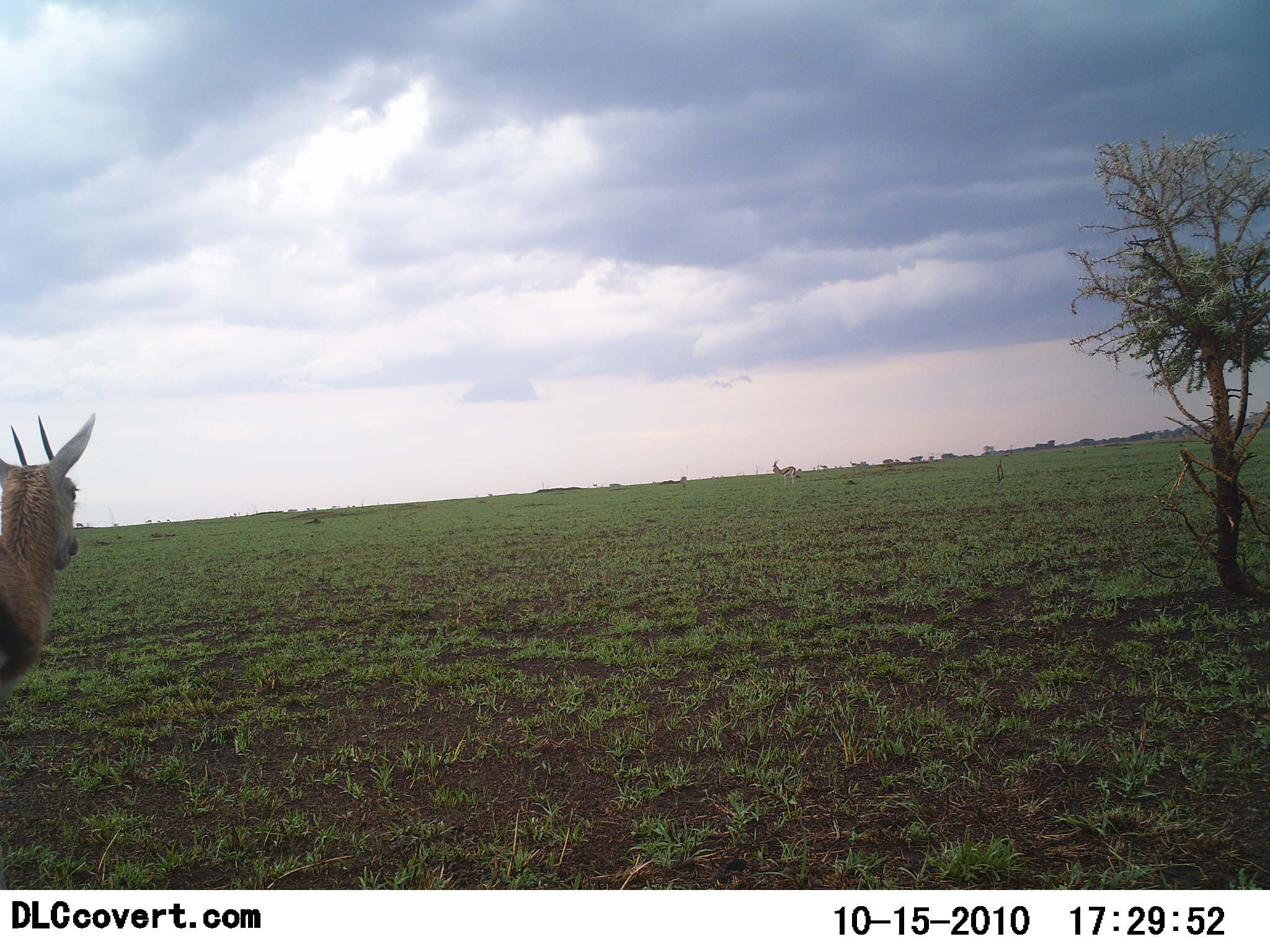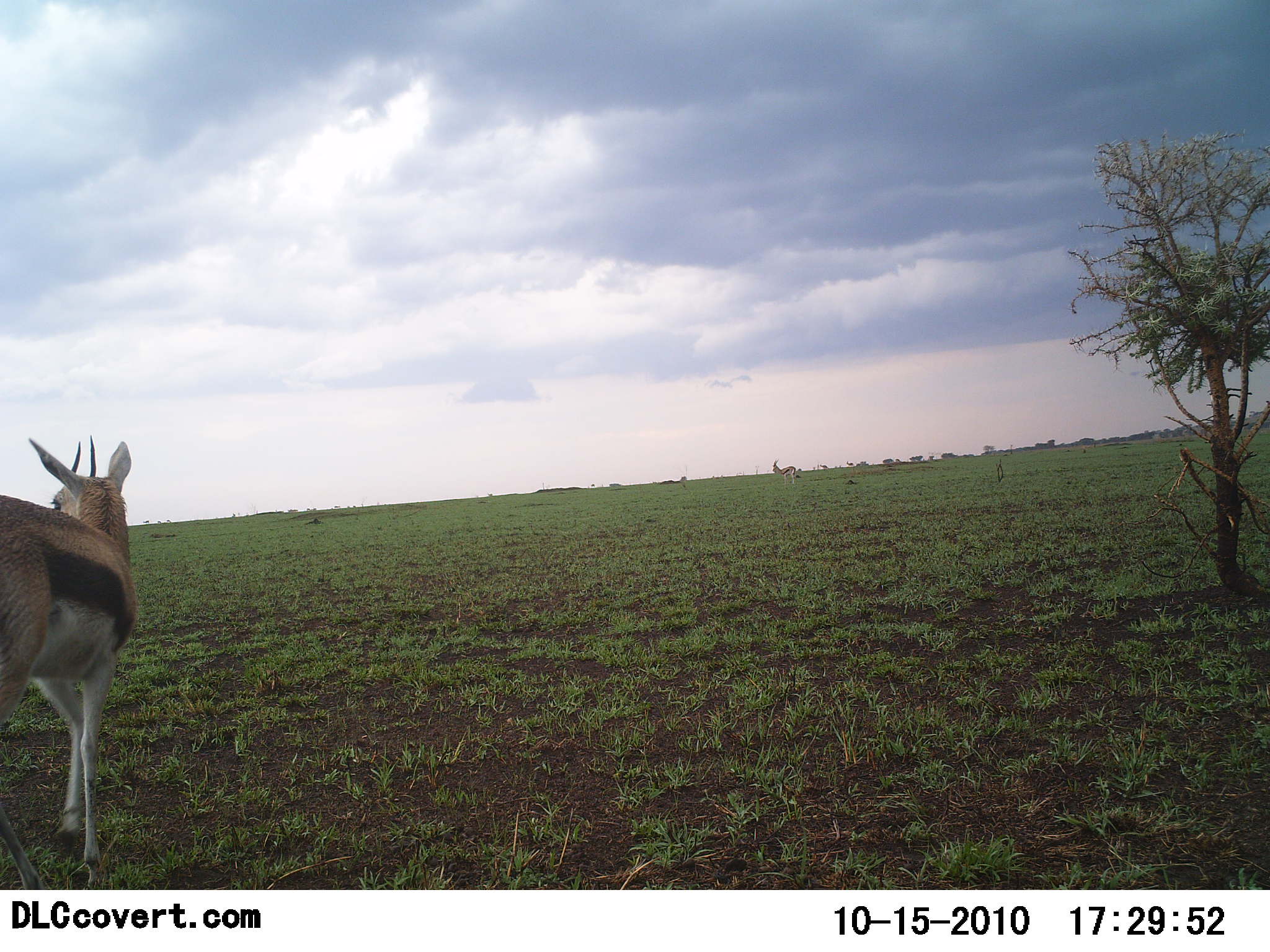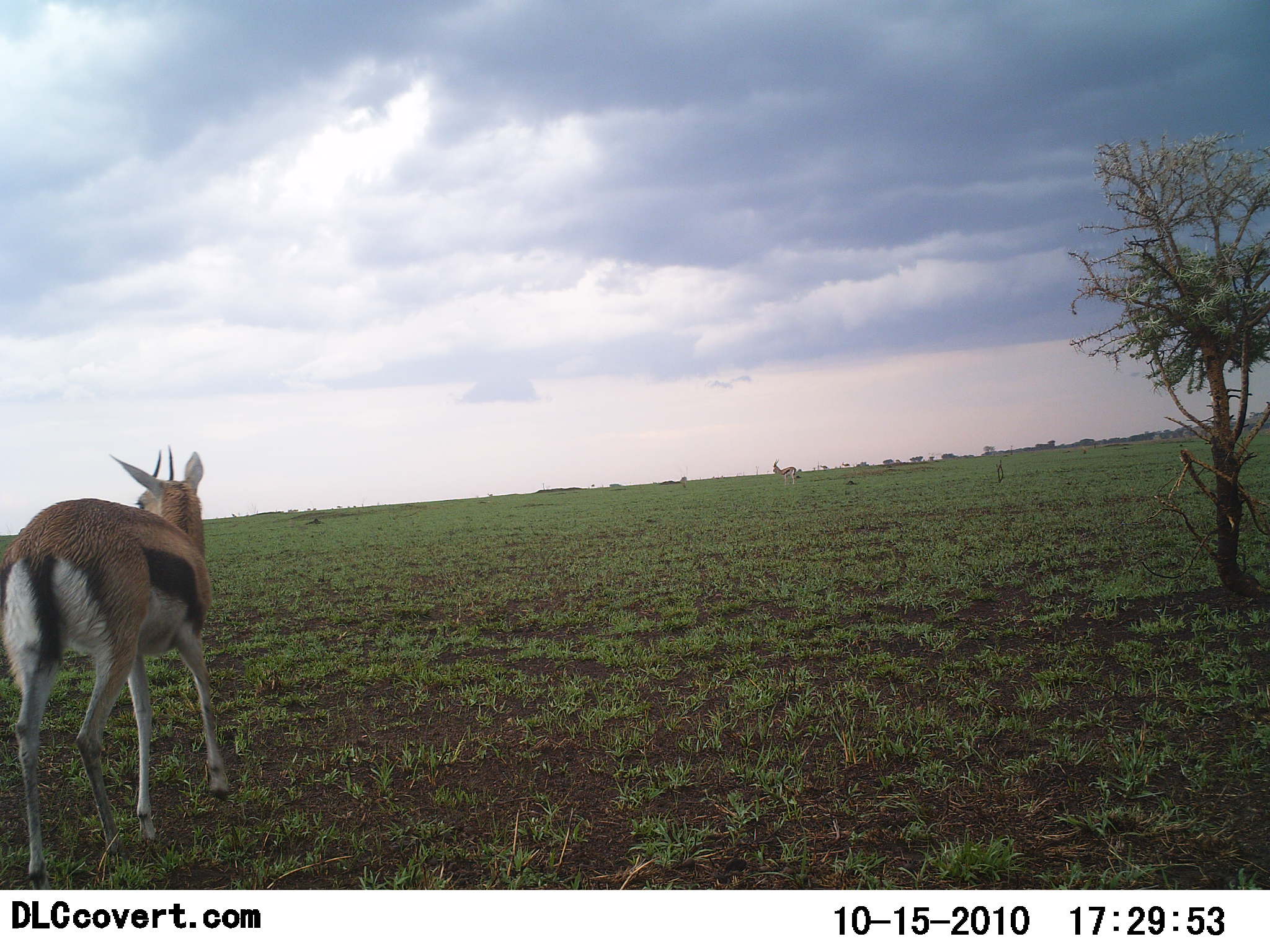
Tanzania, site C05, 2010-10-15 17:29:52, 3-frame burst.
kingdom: Animalia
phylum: Chordata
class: Mammalia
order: Artiodactyla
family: Bovidae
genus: Eudorcas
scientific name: Eudorcas thomsonii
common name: thomson's gazelle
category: gazellethomsons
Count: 1.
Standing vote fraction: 33%.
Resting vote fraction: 0%.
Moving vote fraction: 80%.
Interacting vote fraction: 0%.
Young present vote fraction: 0%.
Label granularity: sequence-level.